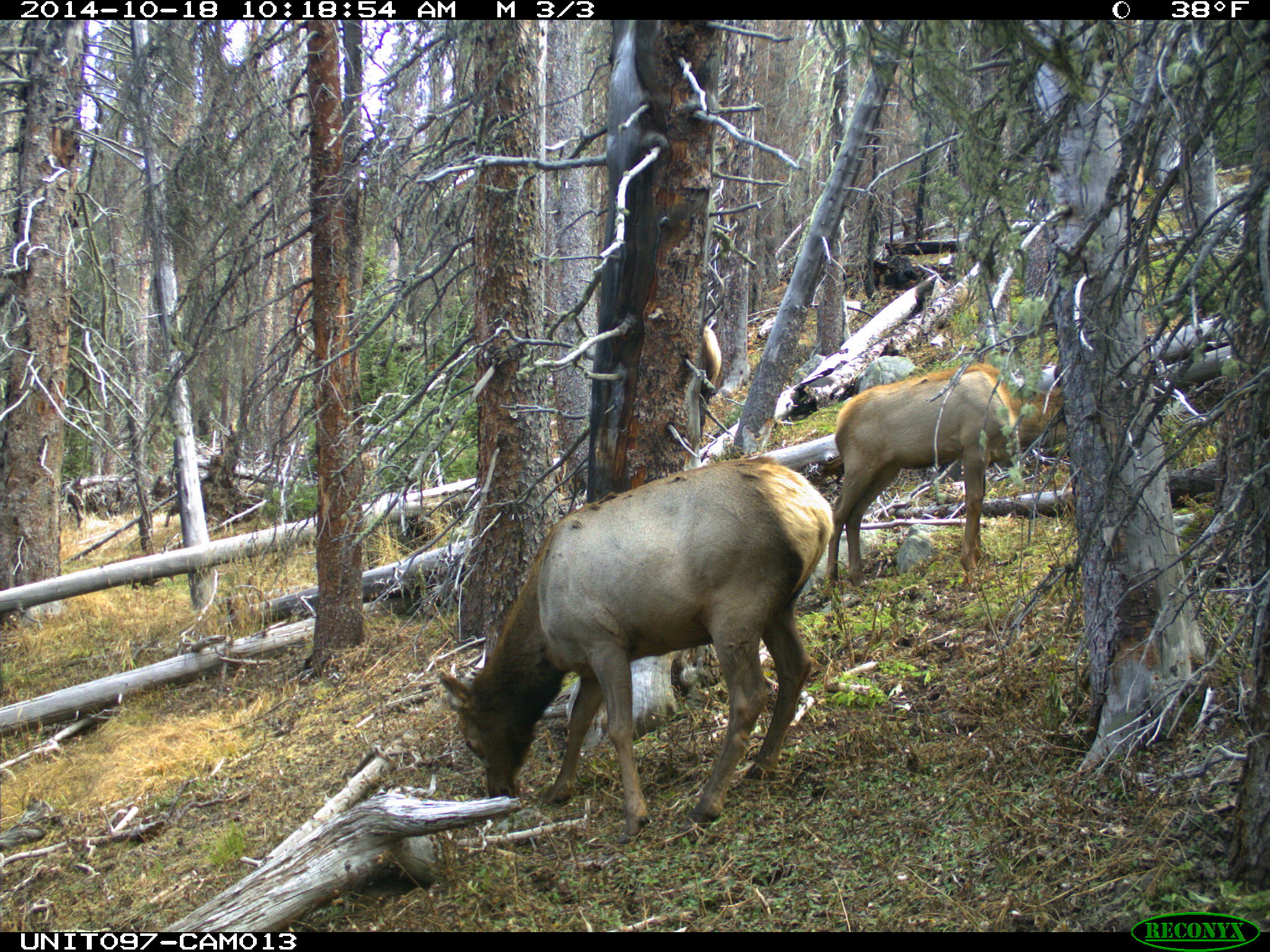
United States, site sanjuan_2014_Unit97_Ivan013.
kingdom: Animalia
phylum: Chordata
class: Mammalia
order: Artiodactyla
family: Cervidae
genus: Cervus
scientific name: Cervus elaphus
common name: red deer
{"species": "Cervus elaphus (red deer)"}